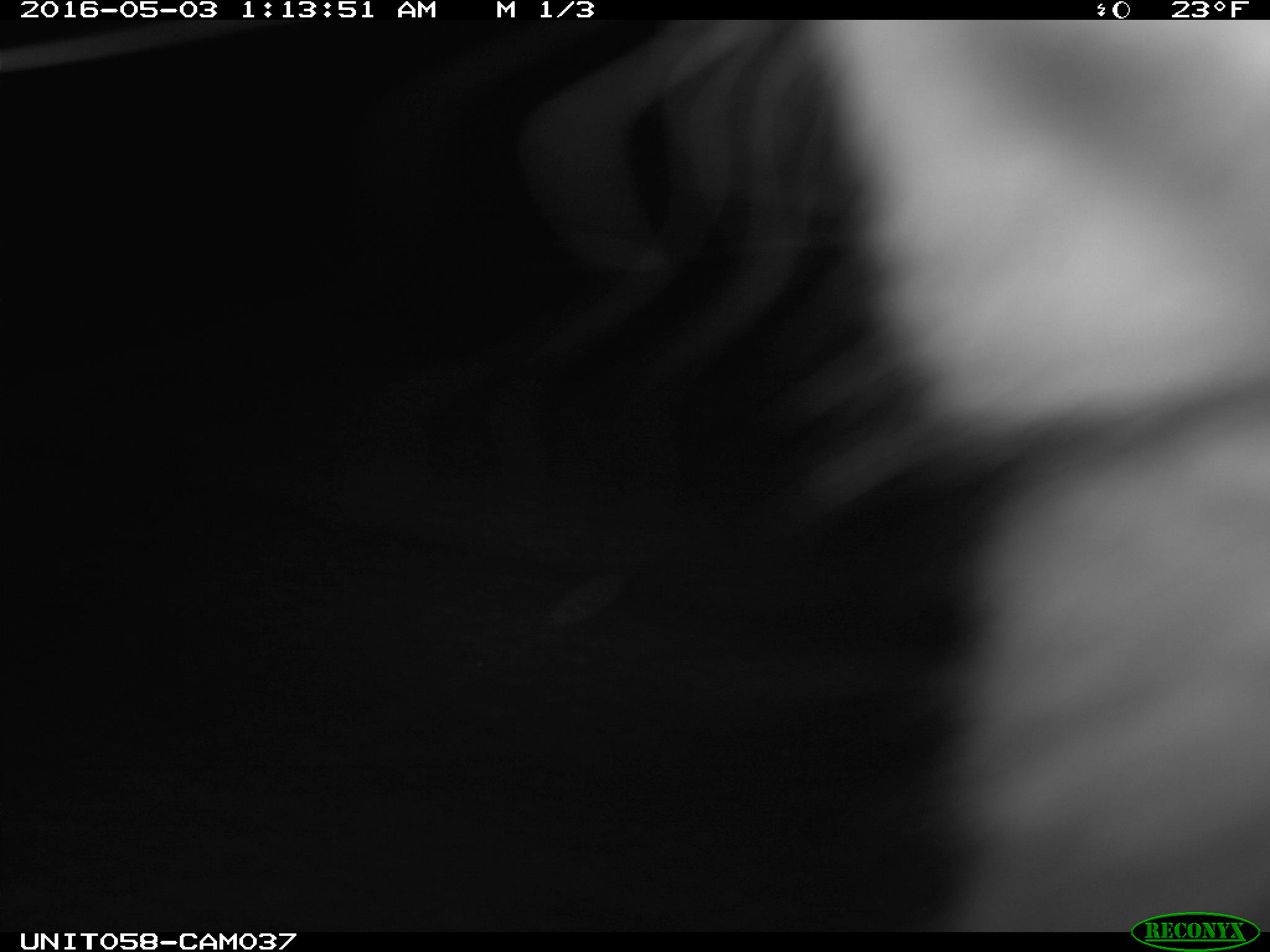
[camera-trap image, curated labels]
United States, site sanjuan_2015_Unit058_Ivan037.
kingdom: Animalia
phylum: Chordata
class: Mammalia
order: Lagomorpha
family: Leporidae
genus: Lepus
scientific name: Lepus americanus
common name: snowshoe hare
Lepus americanus (snowshoe hare).